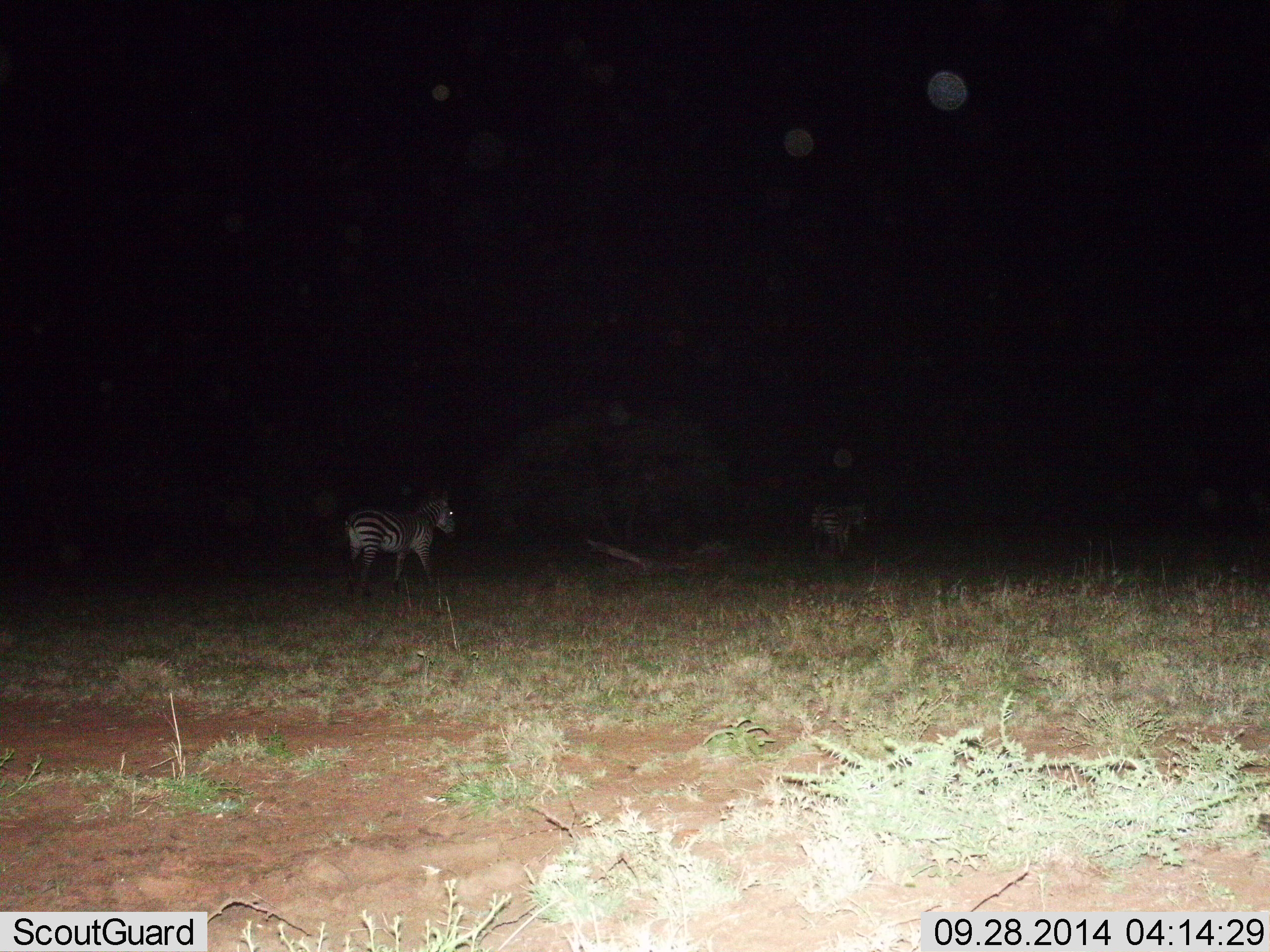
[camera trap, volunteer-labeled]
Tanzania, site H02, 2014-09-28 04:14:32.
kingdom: Animalia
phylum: Chordata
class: Mammalia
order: Perissodactyla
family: Equidae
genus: Equus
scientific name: Equus quagga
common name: plains zebra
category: zebra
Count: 2.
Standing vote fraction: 40%.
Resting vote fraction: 0%.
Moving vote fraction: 80%.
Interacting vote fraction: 0%.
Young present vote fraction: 0%.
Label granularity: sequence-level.